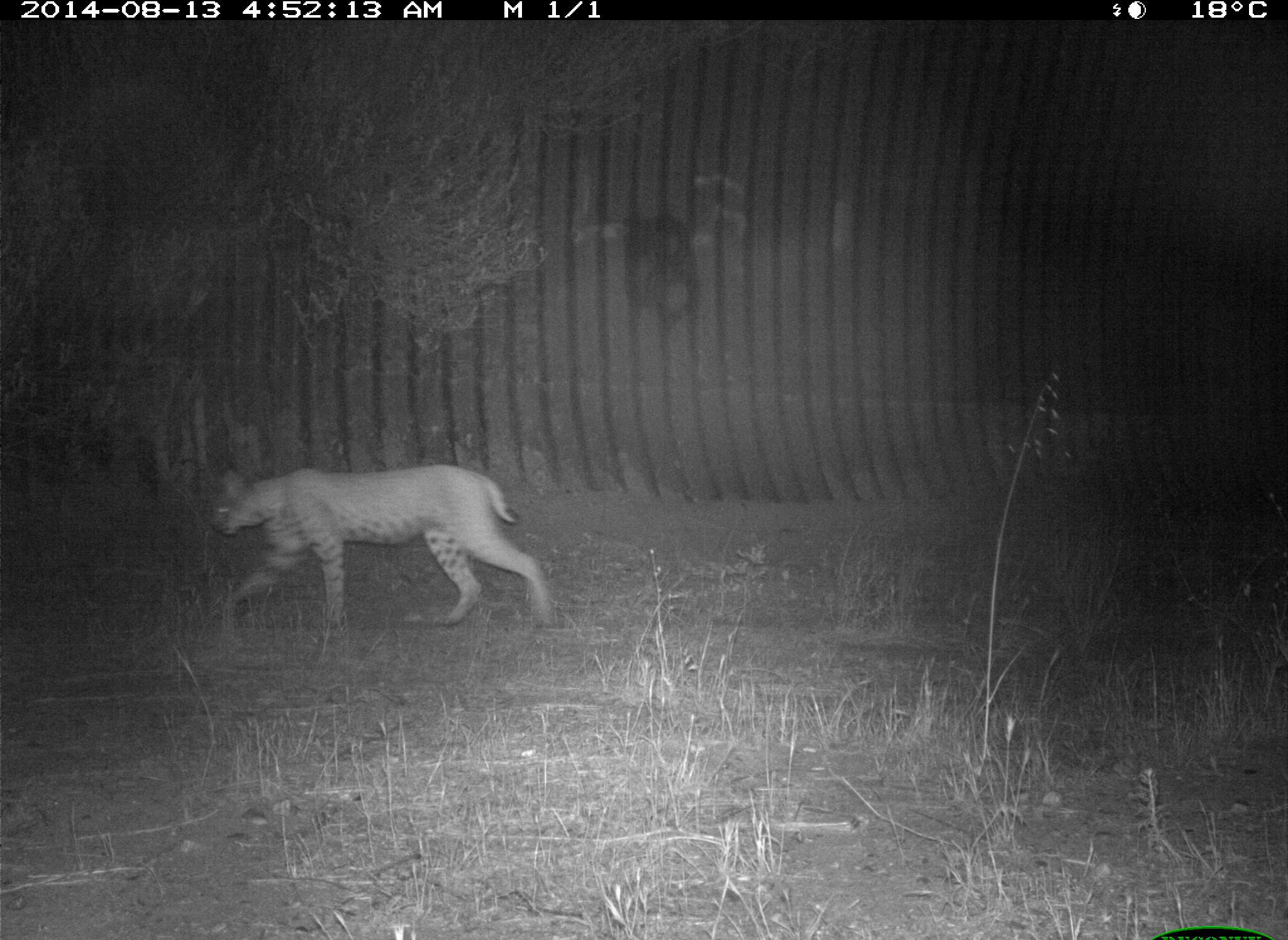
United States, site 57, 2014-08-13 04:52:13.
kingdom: Animalia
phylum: Chordata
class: Mammalia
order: Carnivora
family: Felidae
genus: Lynx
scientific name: Lynx rufus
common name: bobcat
Bobcat (Lynx rufus).